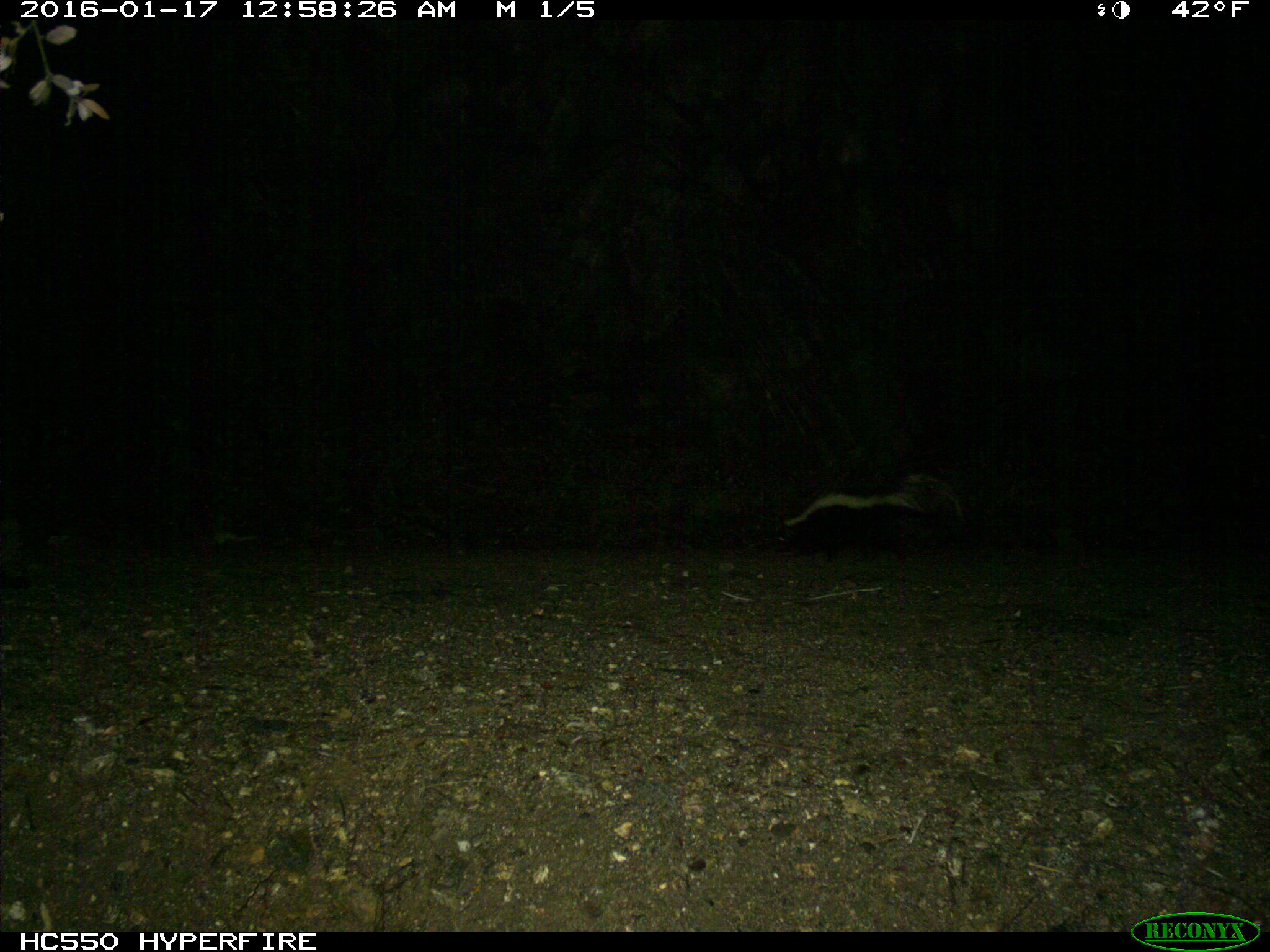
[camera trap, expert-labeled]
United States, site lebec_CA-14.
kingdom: Animalia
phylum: Chordata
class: Mammalia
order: Carnivora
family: Mephitidae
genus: Mephitis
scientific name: Mephitis mephitis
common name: striped skunk